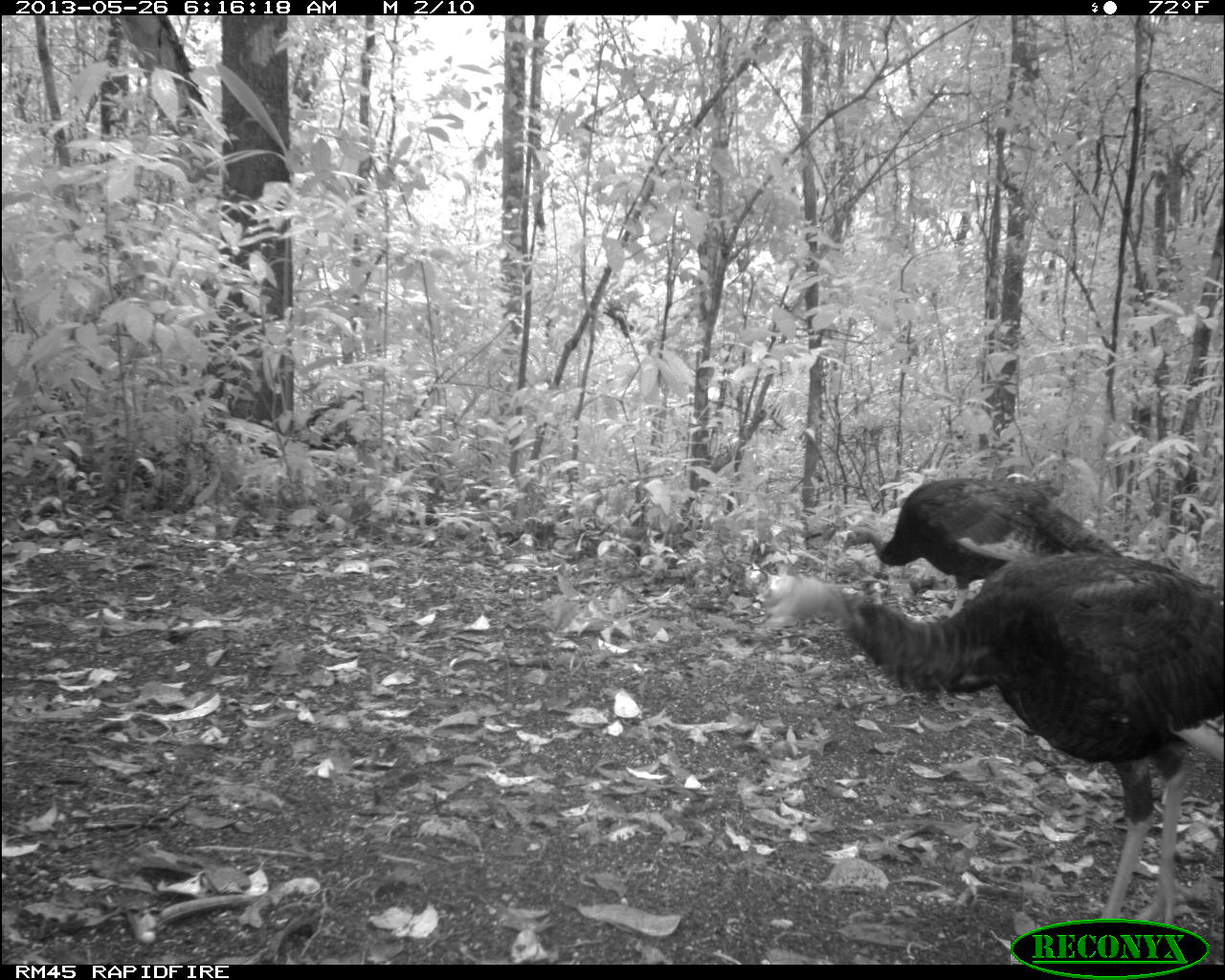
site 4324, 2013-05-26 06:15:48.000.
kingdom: Animalia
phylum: Chordata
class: Aves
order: Galliformes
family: Phasianidae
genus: Meleagris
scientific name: Meleagris ocellata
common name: ocellated turkey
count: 2